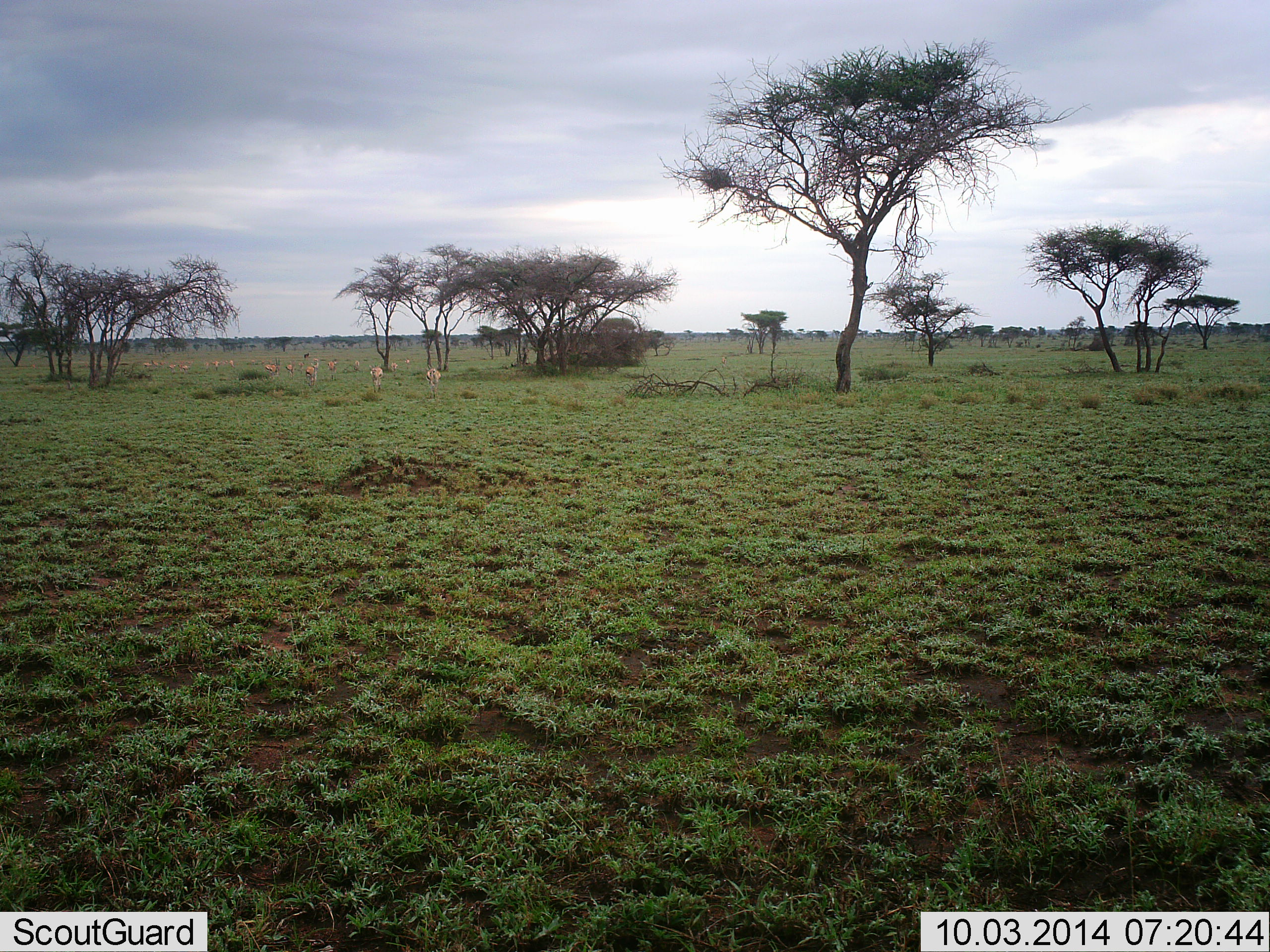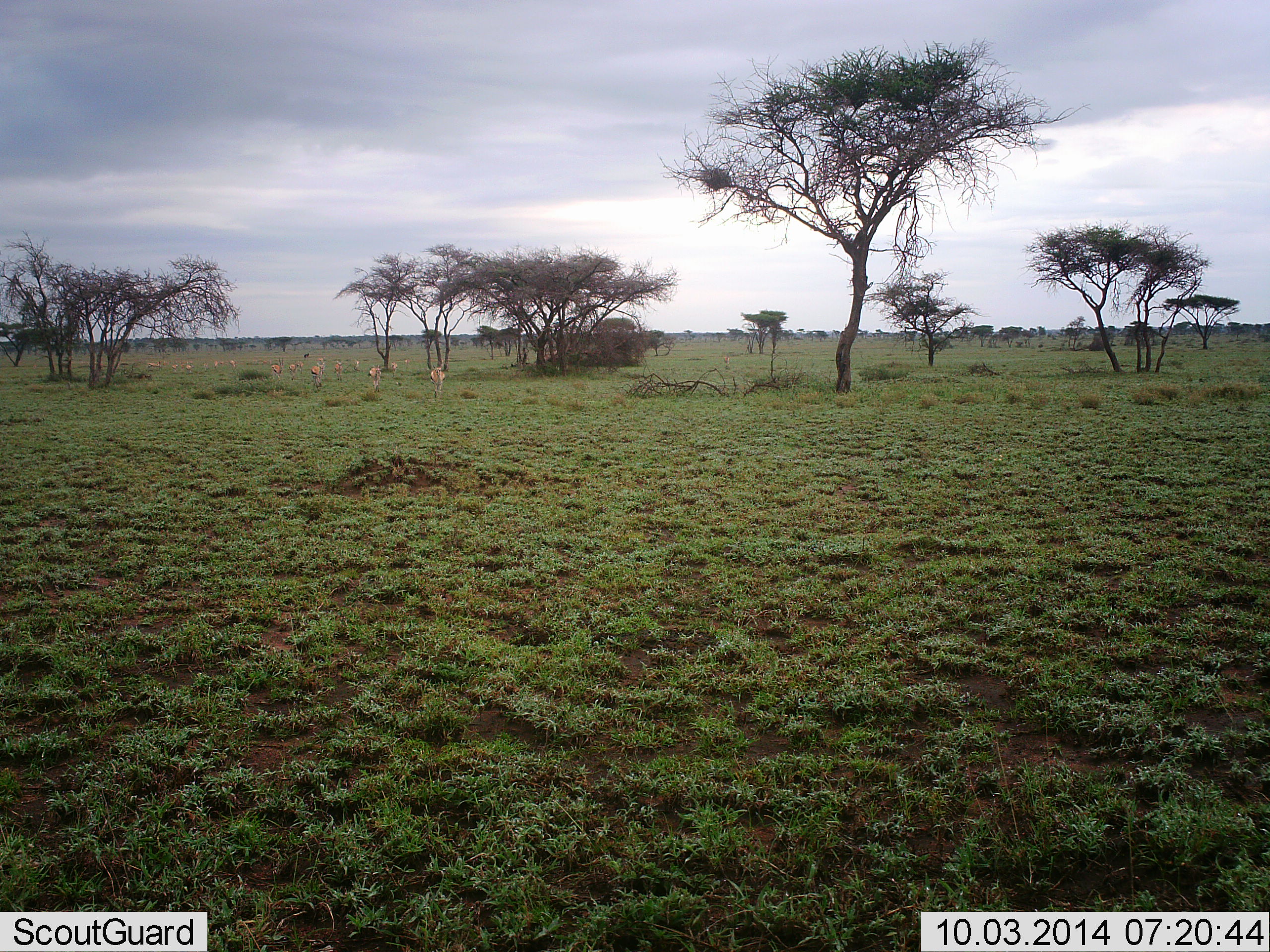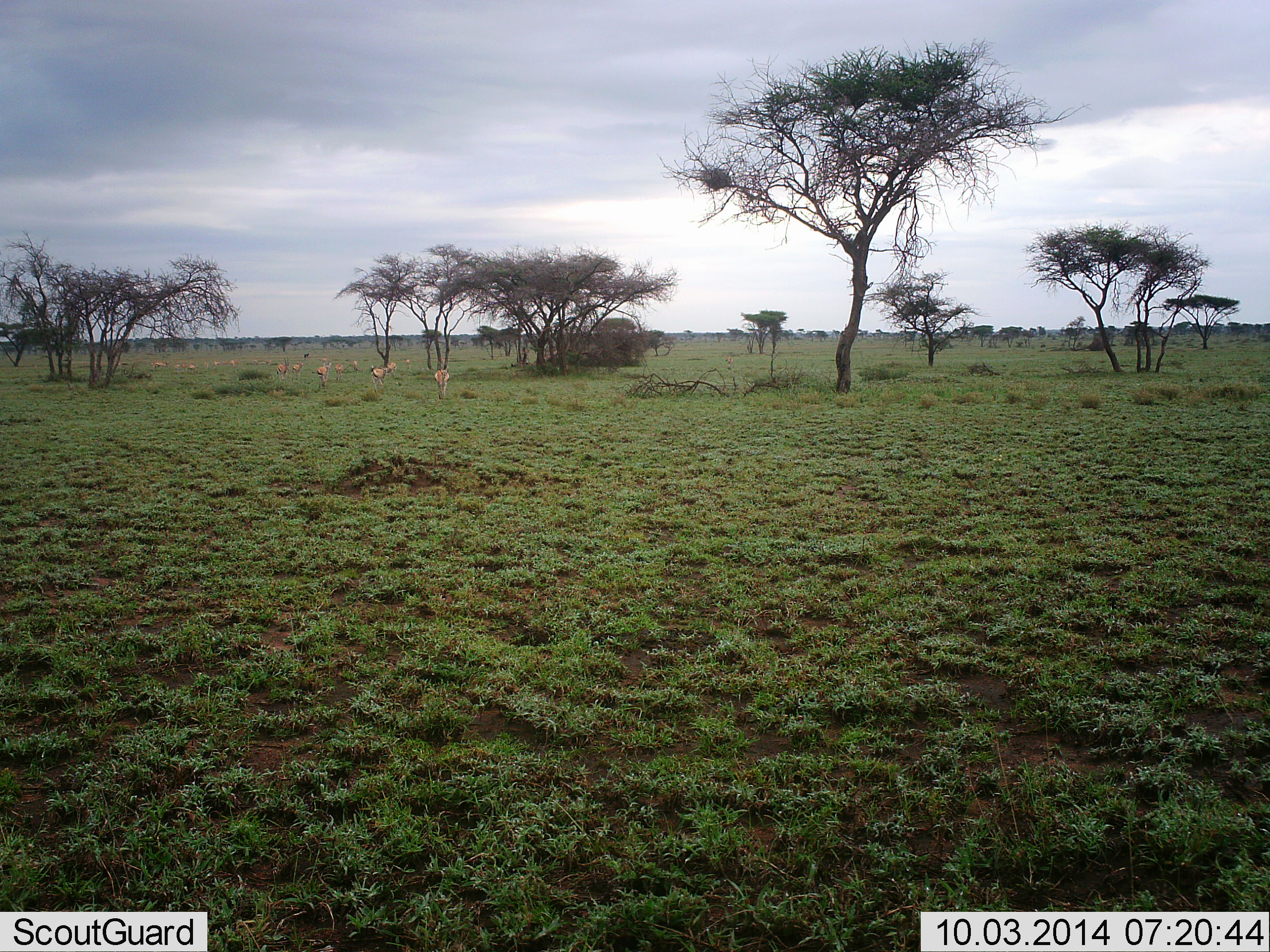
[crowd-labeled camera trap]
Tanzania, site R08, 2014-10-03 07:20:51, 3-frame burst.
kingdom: Animalia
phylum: Chordata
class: Mammalia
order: Artiodactyla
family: Bovidae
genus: Eudorcas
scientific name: Eudorcas thomsonii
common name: thomson's gazelle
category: gazellethomsons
Gazellethomsons (thomson's gazelle) (Eudorcas thomsonii), count 11-50. Behavior (volunteer vote fractions): standing 30%, resting 0%, moving 100%, interacting 0%. Young present (vote fraction): 0%. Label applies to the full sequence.